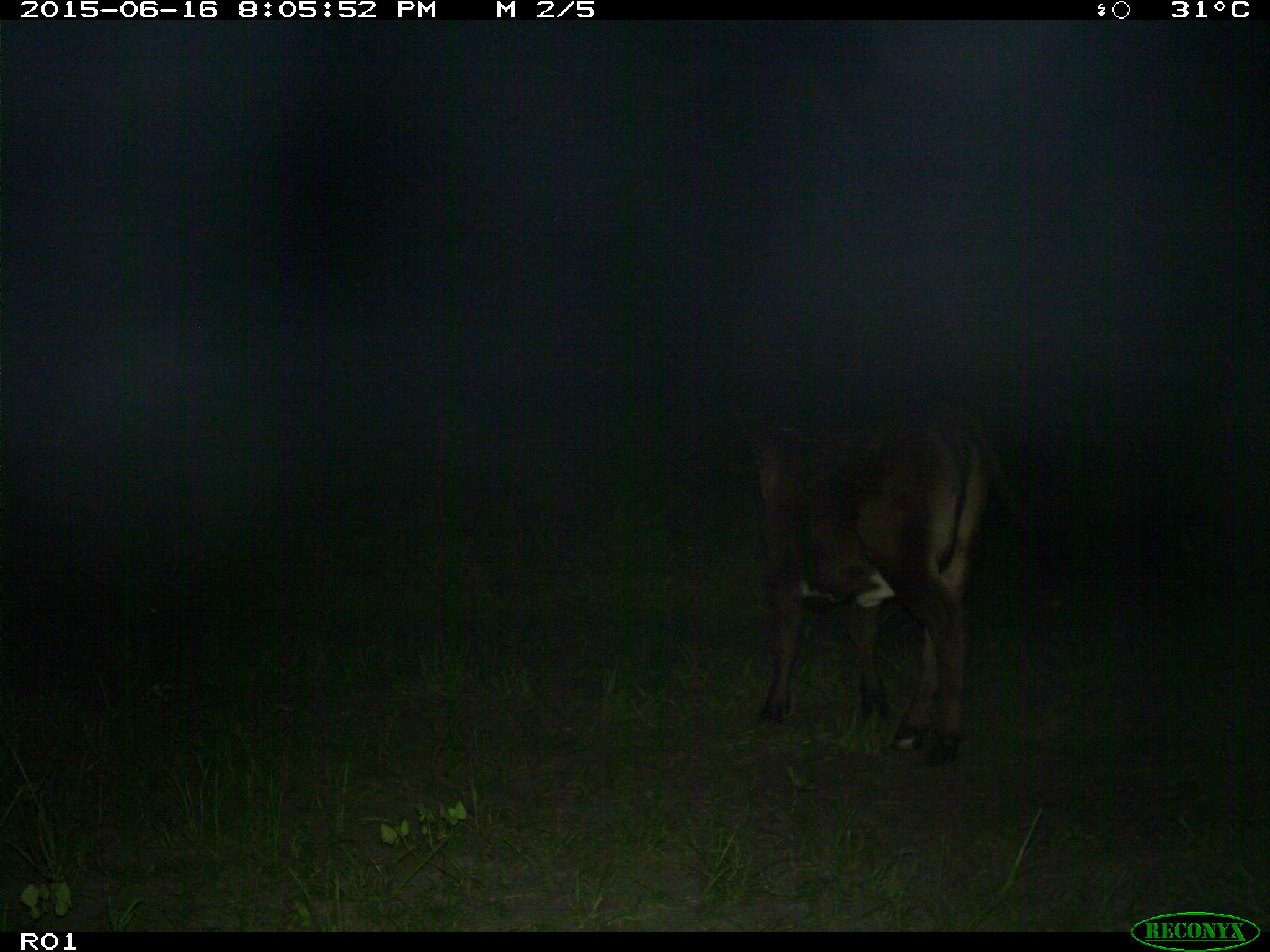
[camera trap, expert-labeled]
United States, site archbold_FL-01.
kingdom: Animalia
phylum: Chordata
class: Mammalia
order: Artiodactyla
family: Bovidae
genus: Bos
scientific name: Bos taurus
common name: domestic cow